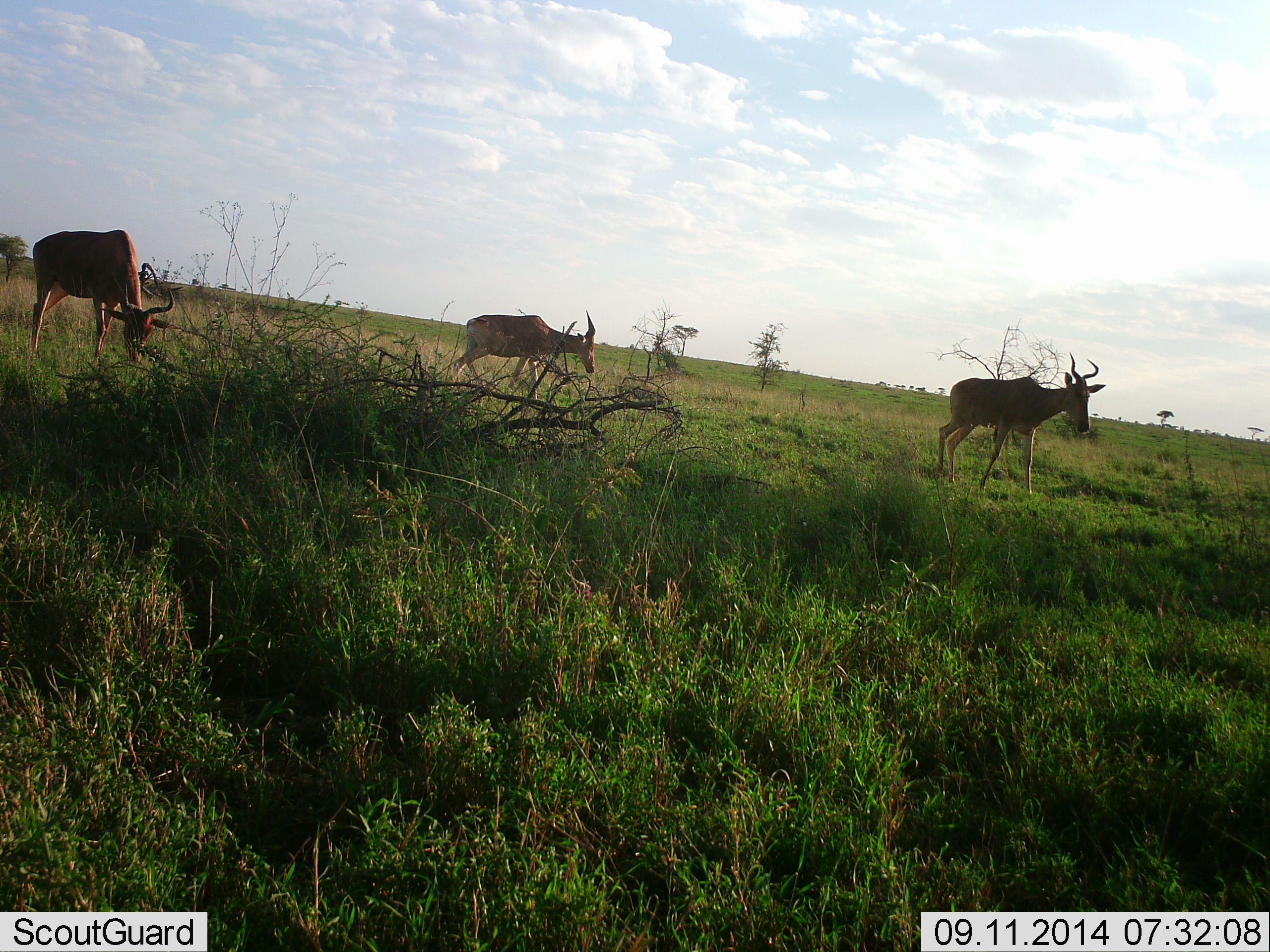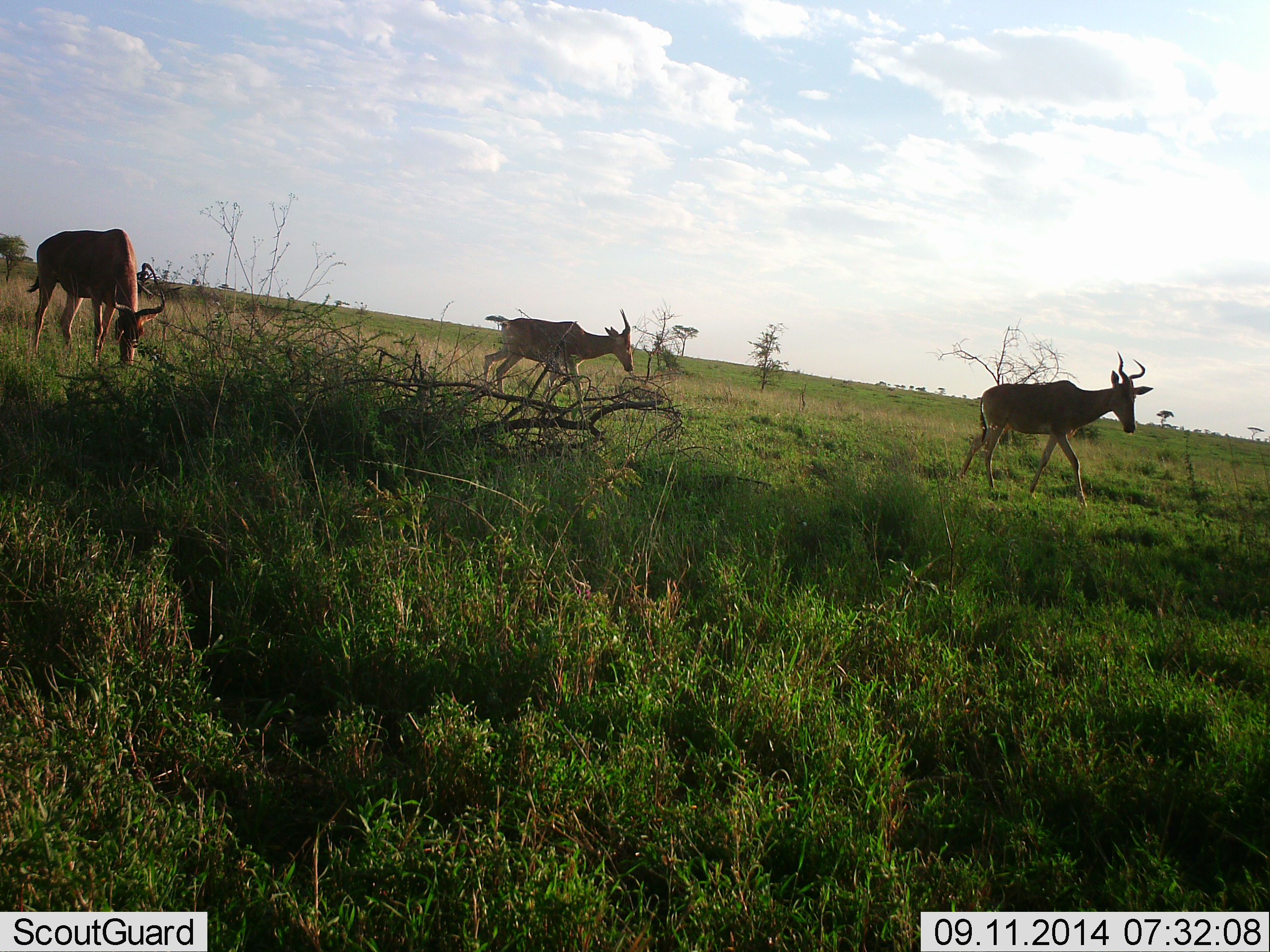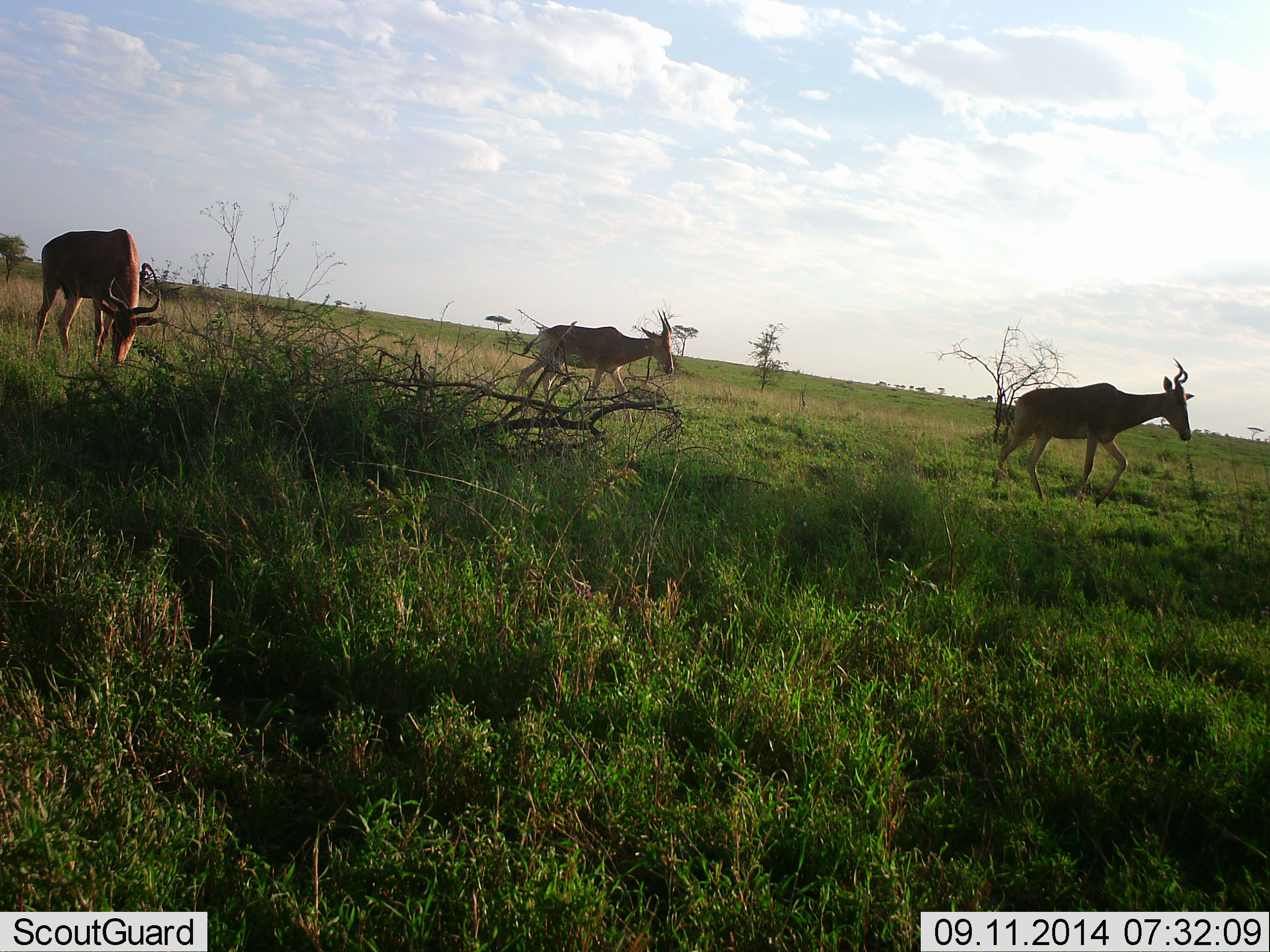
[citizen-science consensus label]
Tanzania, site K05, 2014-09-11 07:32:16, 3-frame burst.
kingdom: Animalia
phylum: Chordata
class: Mammalia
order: Artiodactyla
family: Bovidae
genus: Alcelaphus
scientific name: Alcelaphus buselaphus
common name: hartebeest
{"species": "hartebeest (Alcelaphus buselaphus)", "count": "3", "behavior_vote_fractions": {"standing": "20%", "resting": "0%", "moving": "100%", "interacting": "0%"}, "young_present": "0%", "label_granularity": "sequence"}